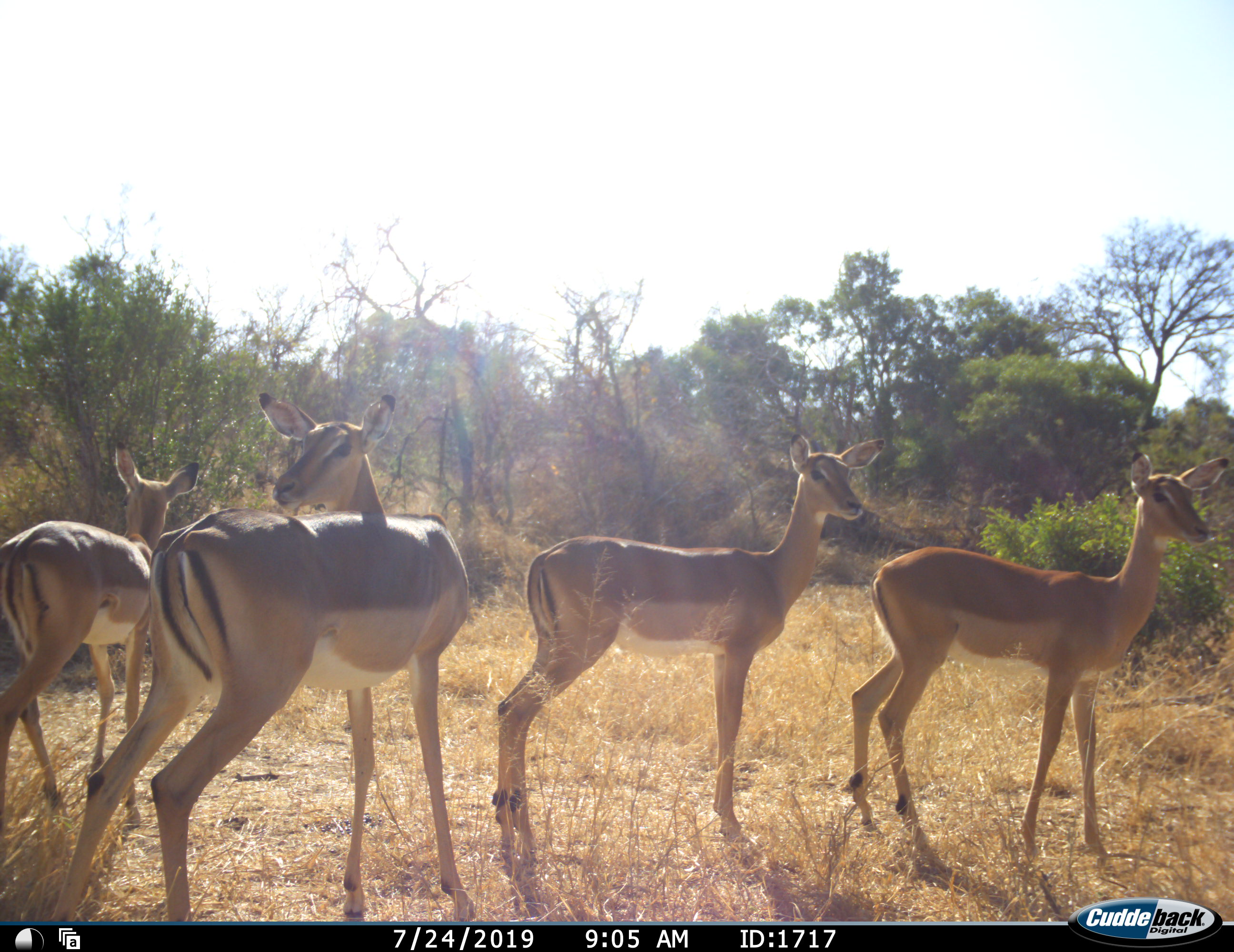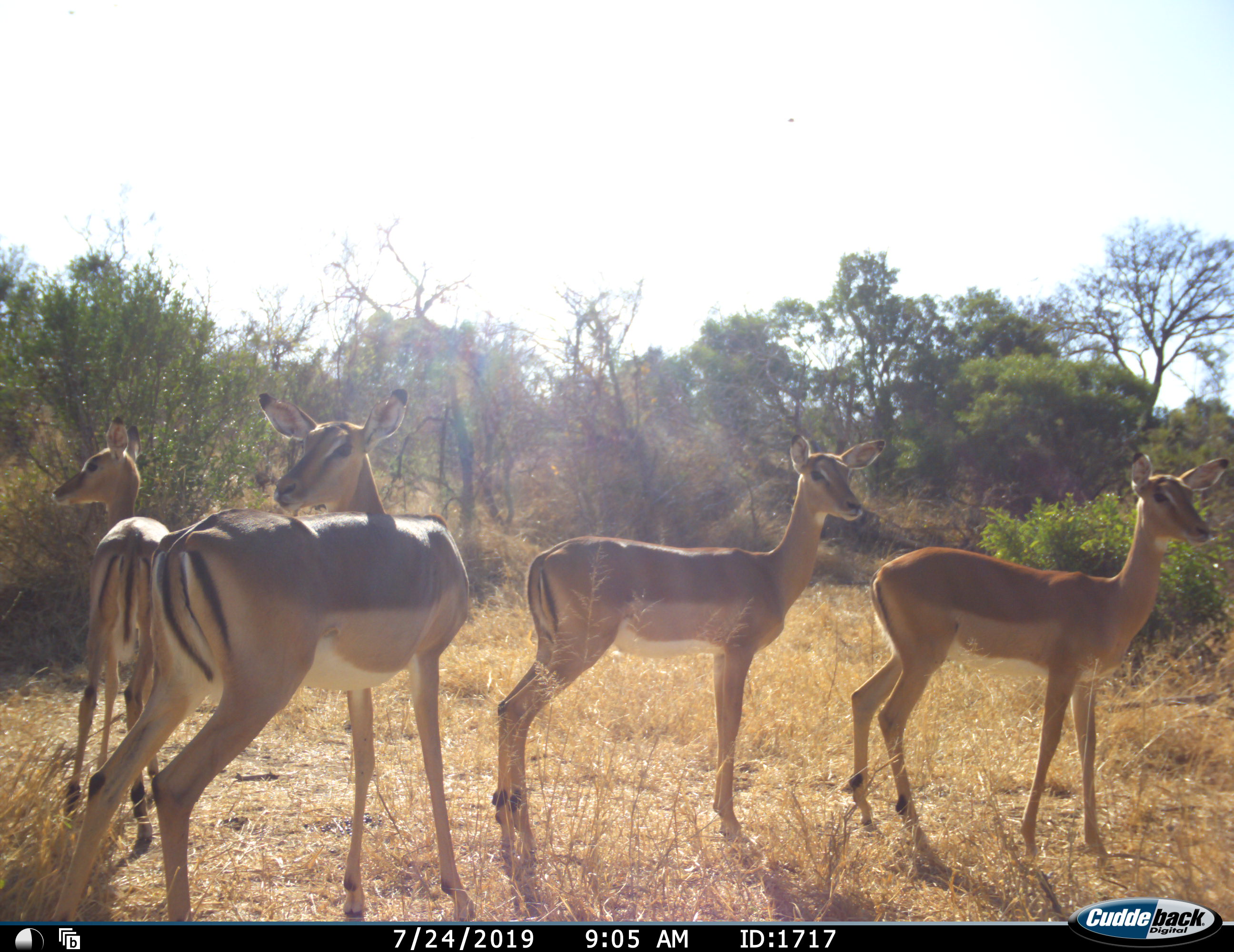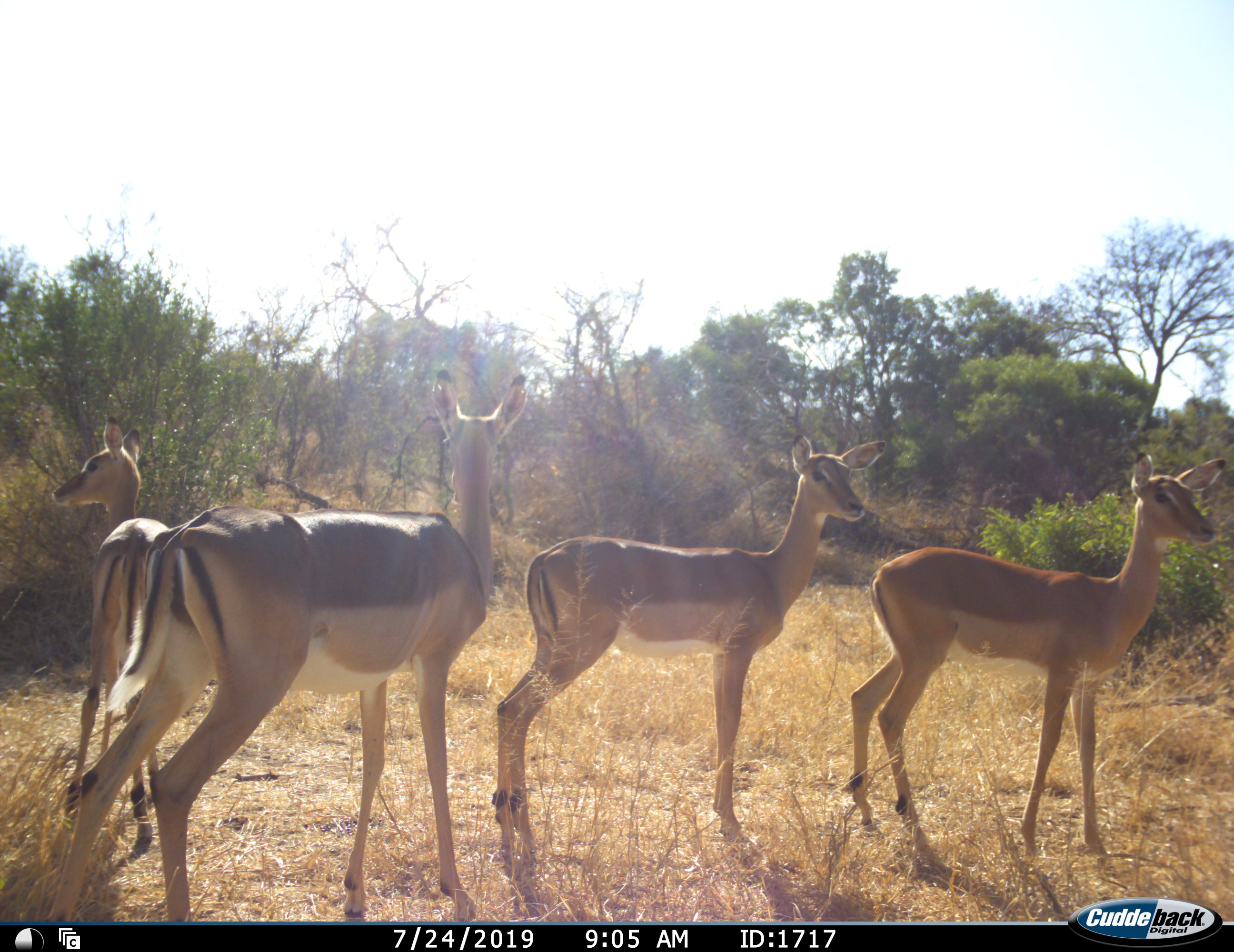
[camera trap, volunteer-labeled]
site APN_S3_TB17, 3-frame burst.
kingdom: Animalia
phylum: Chordata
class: Mammalia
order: Artiodactyla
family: Bovidae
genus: Aepyceros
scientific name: Aepyceros melampus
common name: impala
Impala (Aepyceros melampus), count 4. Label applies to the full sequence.